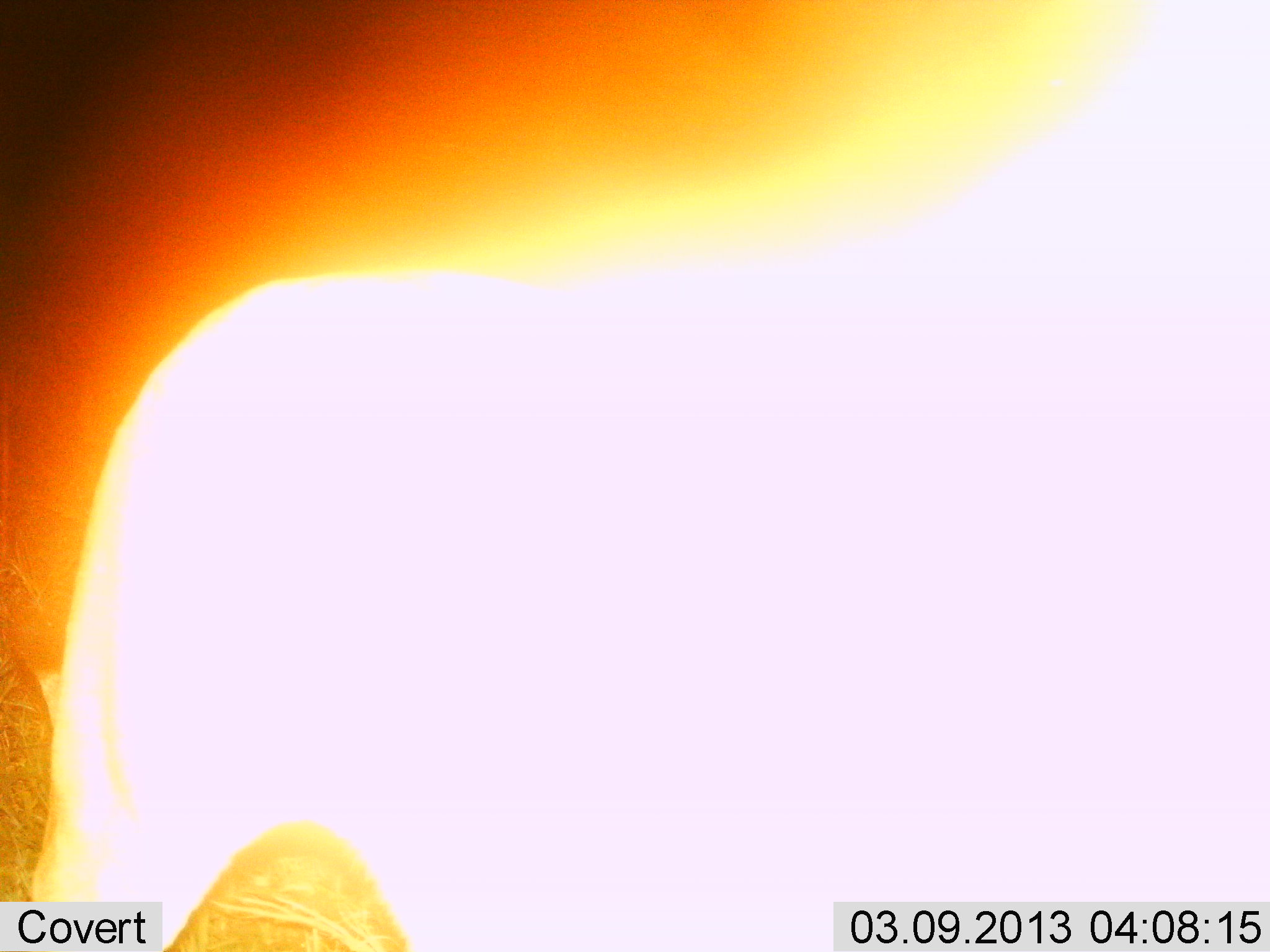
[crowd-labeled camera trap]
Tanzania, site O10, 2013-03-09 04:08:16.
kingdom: Animalia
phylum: Chordata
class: Mammalia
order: Artiodactyla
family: Bovidae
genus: Connochaetes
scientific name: Connochaetes taurinus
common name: blue wildebeest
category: wildebeest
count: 1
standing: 75%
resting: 0%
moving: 25%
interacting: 0%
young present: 0%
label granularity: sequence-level